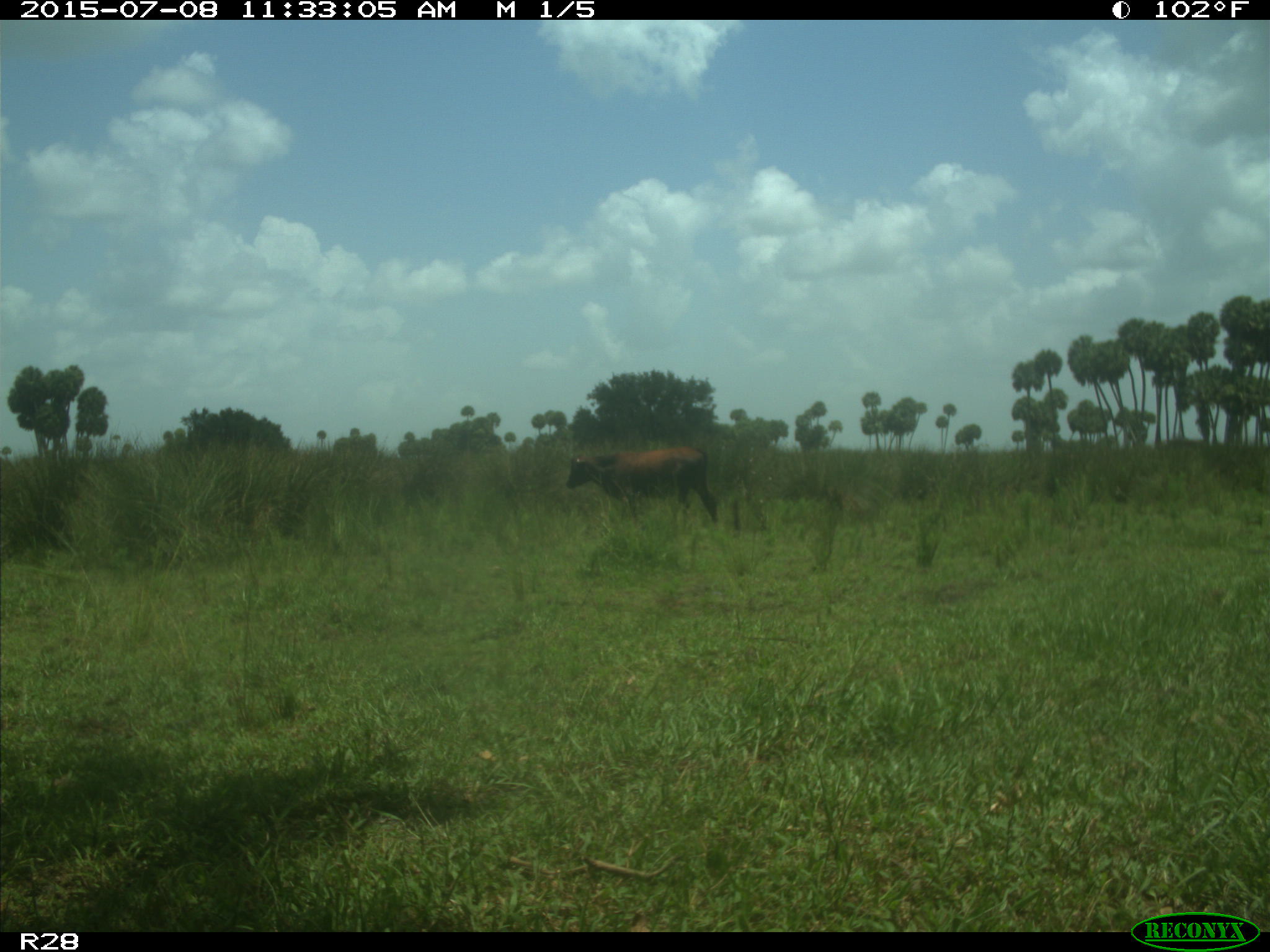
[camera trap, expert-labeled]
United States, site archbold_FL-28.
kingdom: Animalia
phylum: Chordata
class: Mammalia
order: Artiodactyla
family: Bovidae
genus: Bos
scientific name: Bos taurus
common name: domestic cow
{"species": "Bos taurus (domestic cow)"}